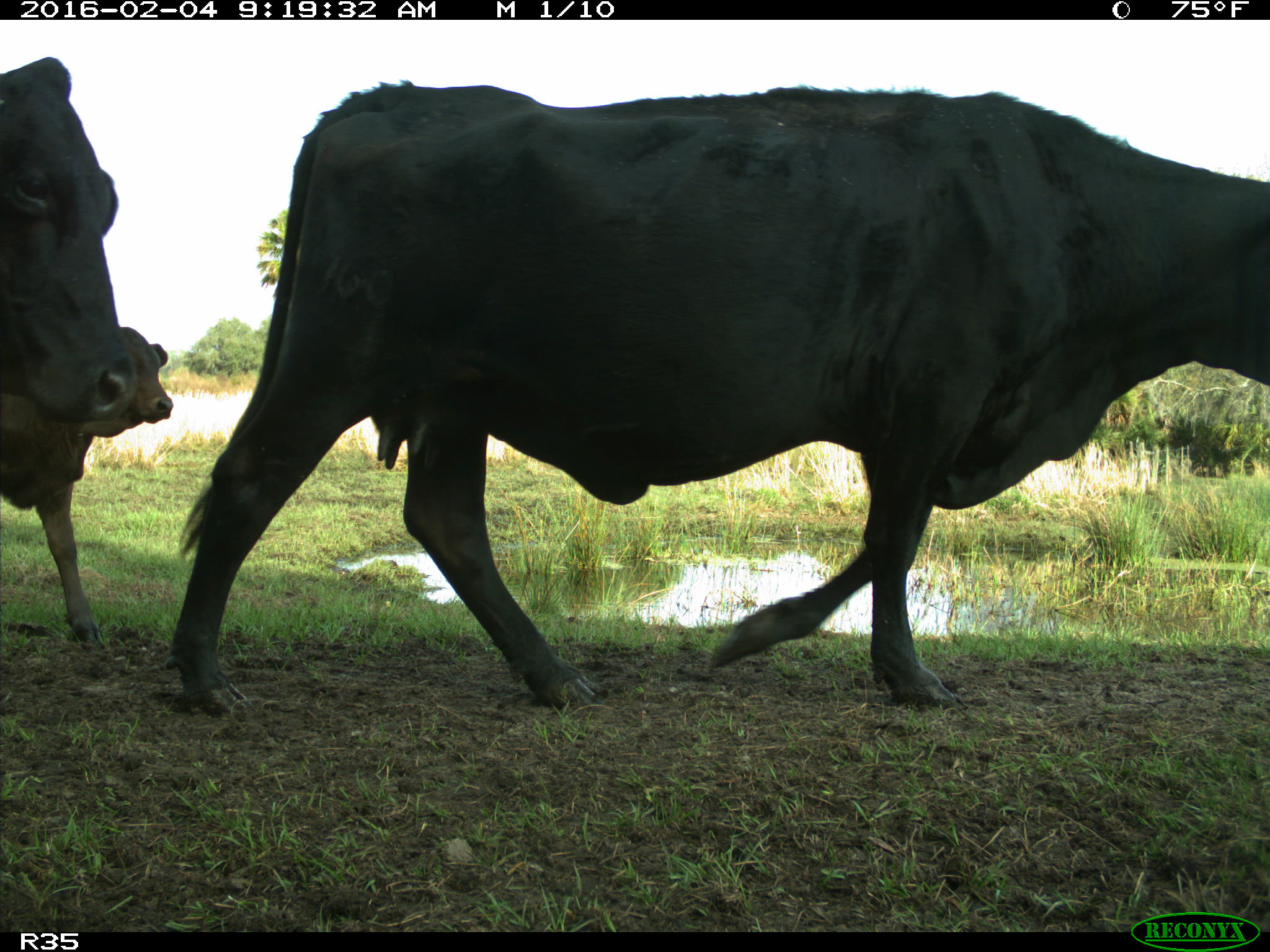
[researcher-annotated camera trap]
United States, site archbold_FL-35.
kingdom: Animalia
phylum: Chordata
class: Mammalia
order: Artiodactyla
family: Bovidae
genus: Bos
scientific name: Bos taurus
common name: domestic cow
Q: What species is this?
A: Bos taurus (domestic cow).